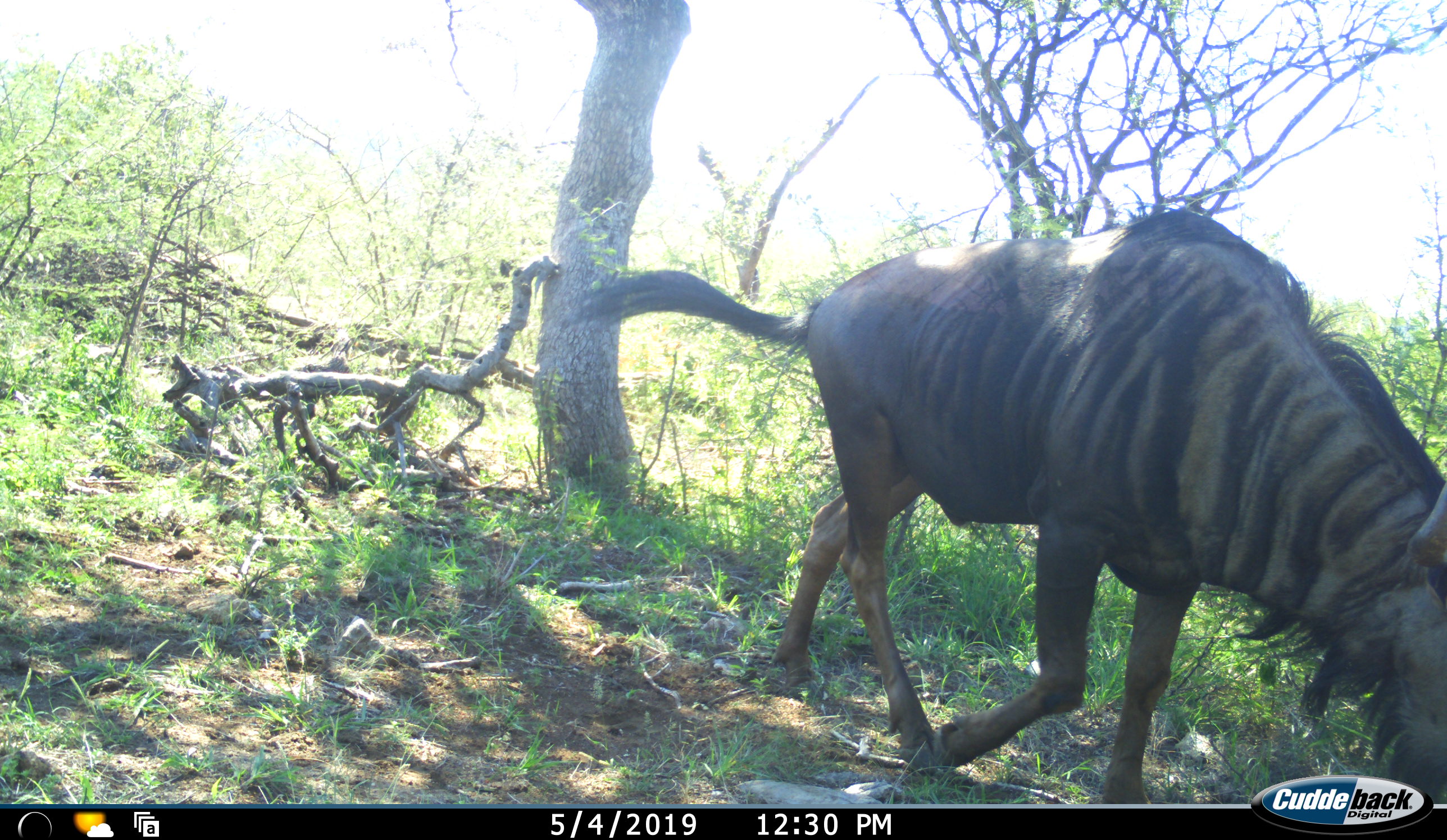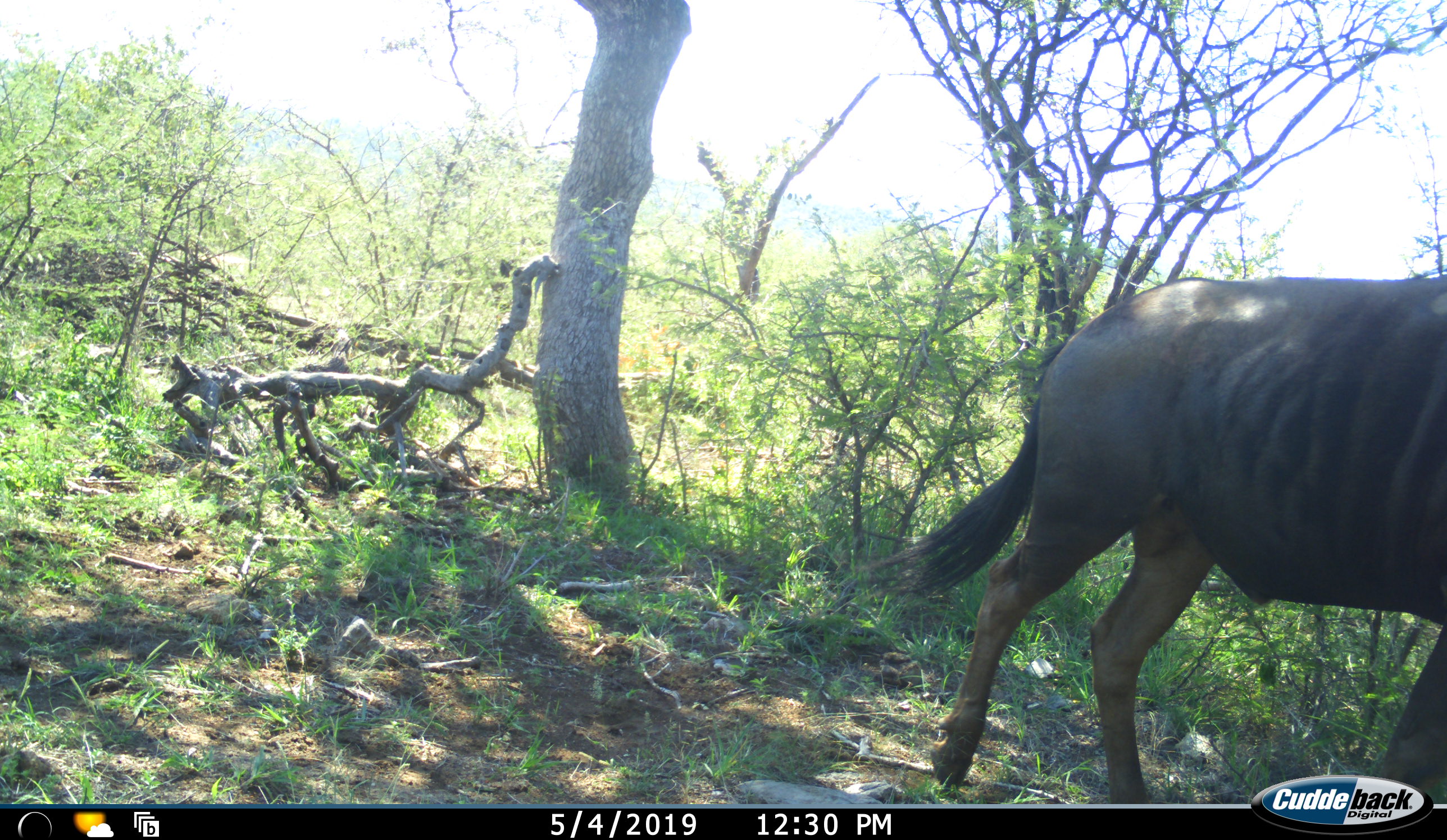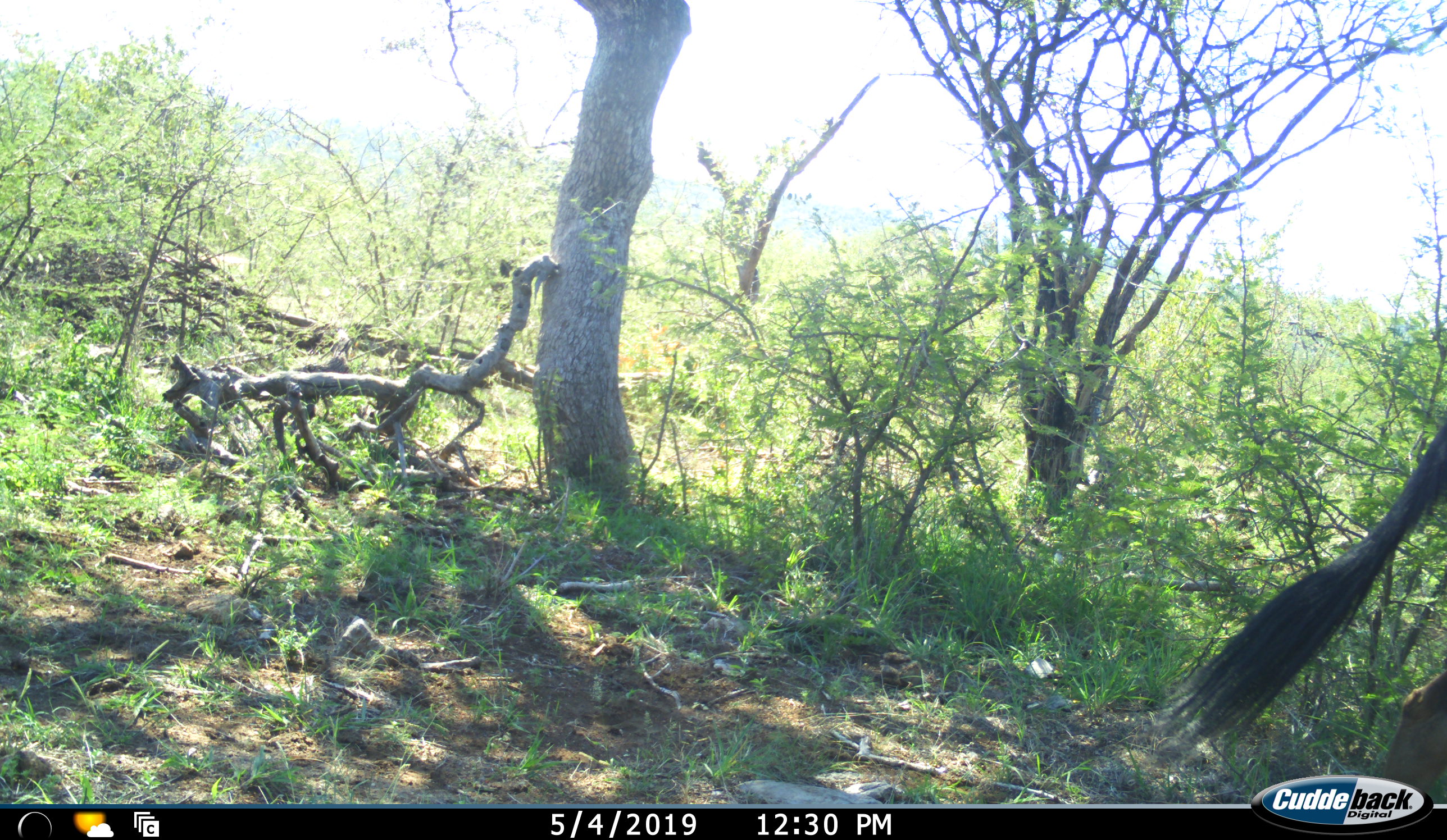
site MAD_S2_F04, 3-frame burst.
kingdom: Animalia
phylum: Chordata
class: Mammalia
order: Artiodactyla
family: Bovidae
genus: Connochaetes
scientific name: Connochaetes taurinus taurinus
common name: blue wildebeest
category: wildebeestblue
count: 1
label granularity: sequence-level